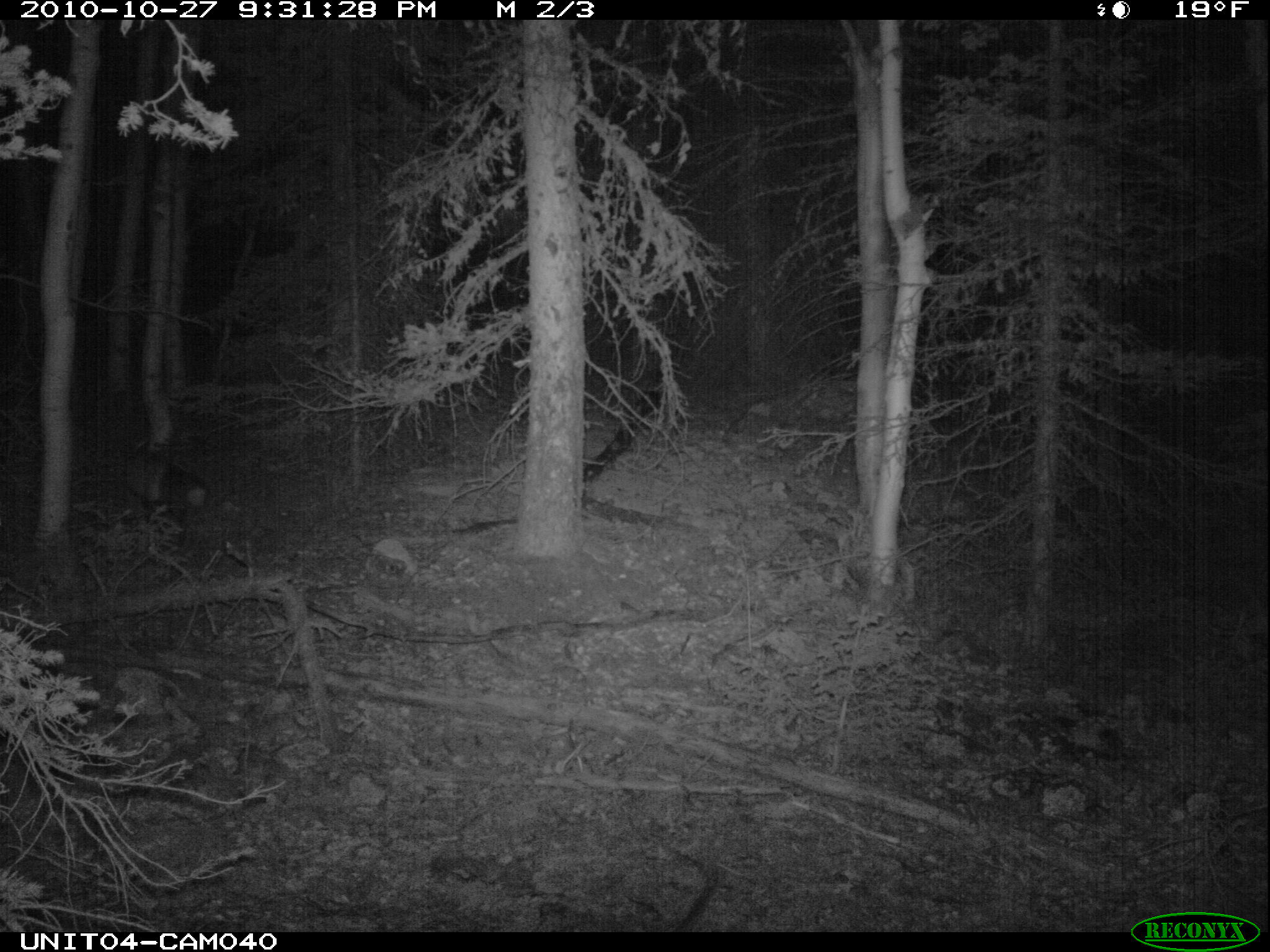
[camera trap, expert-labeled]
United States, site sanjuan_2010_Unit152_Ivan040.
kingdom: Animalia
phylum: Chordata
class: Mammalia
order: Carnivora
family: Canidae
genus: Vulpes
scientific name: Vulpes vulpes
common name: red fox